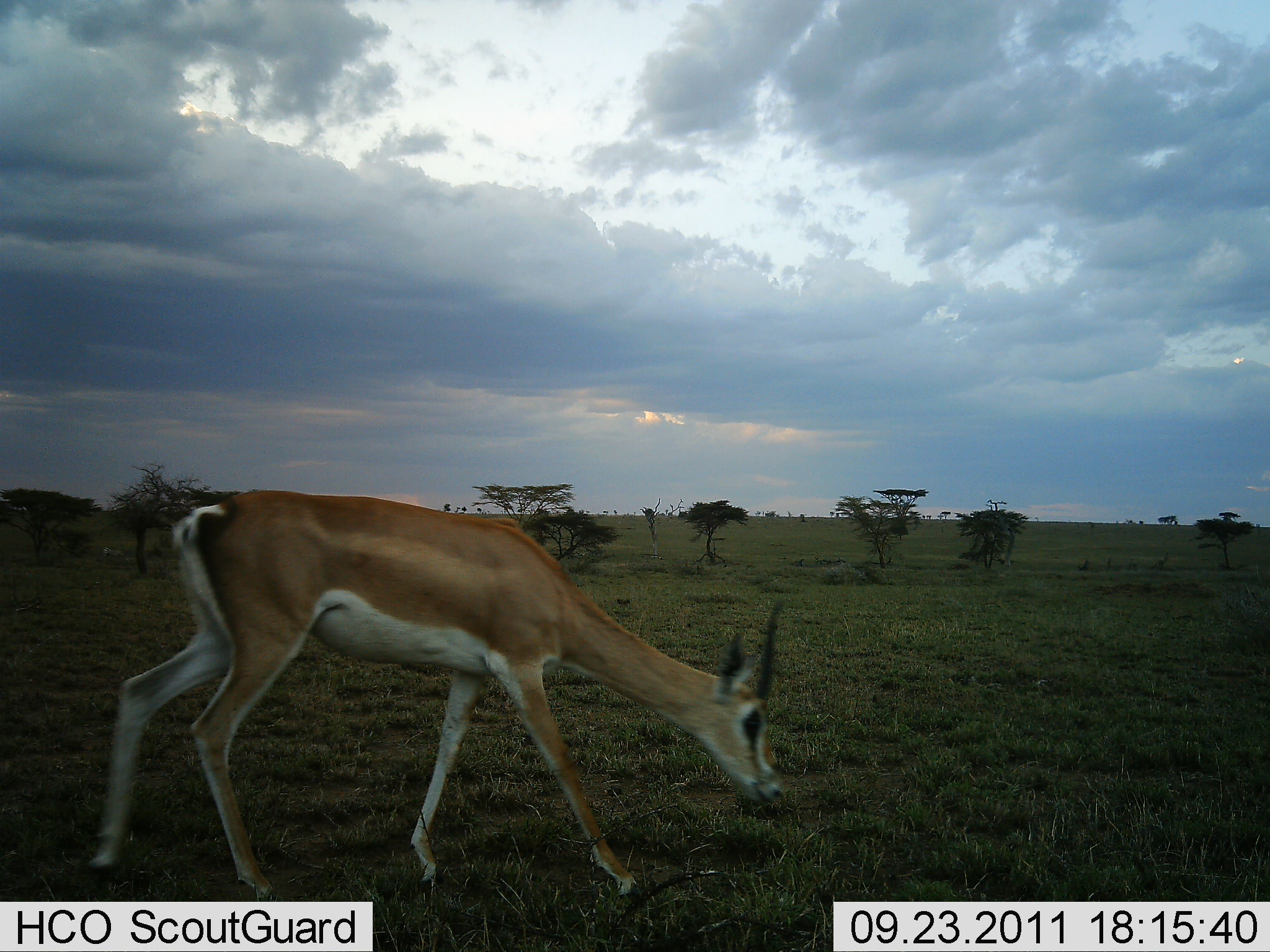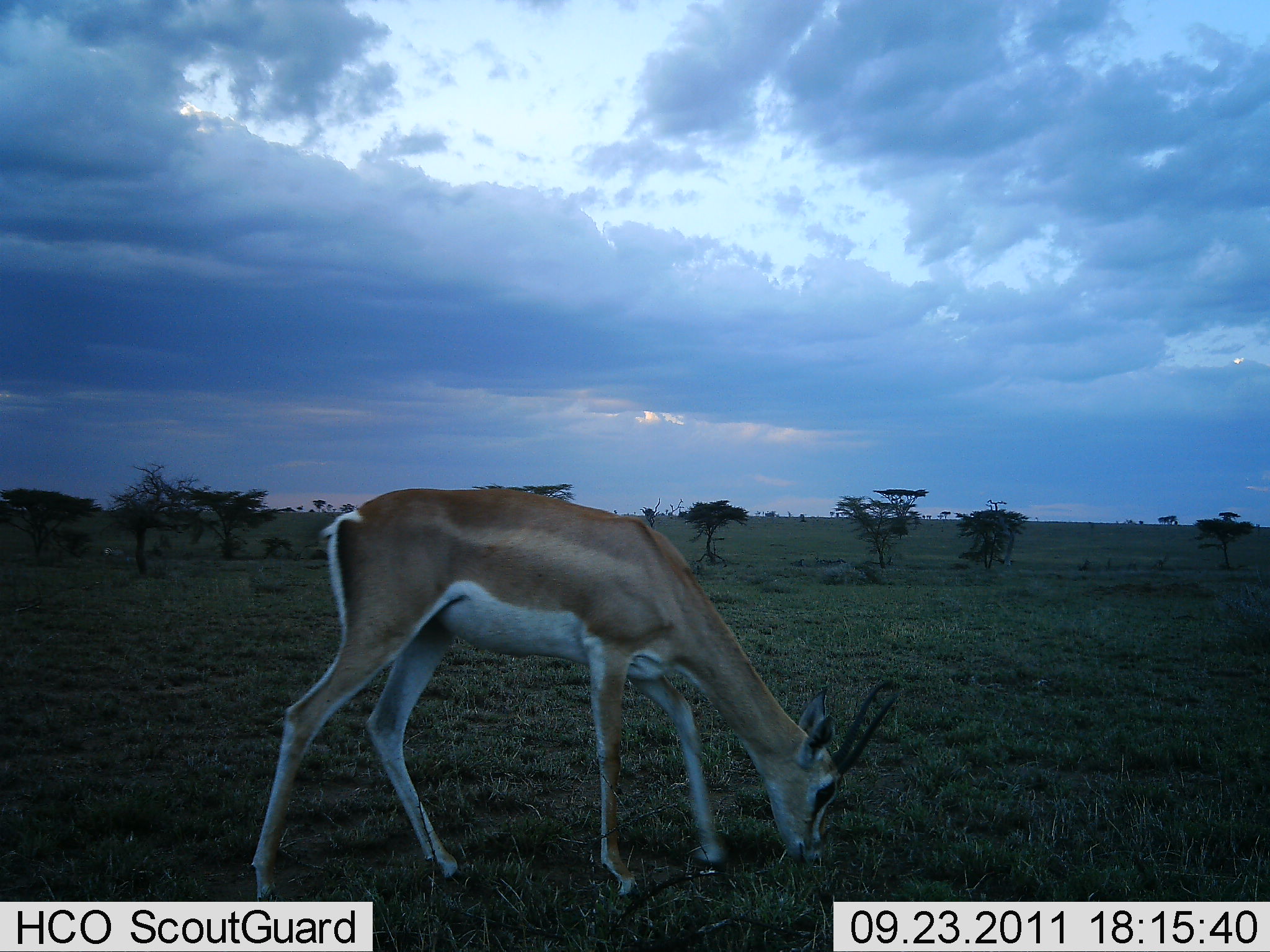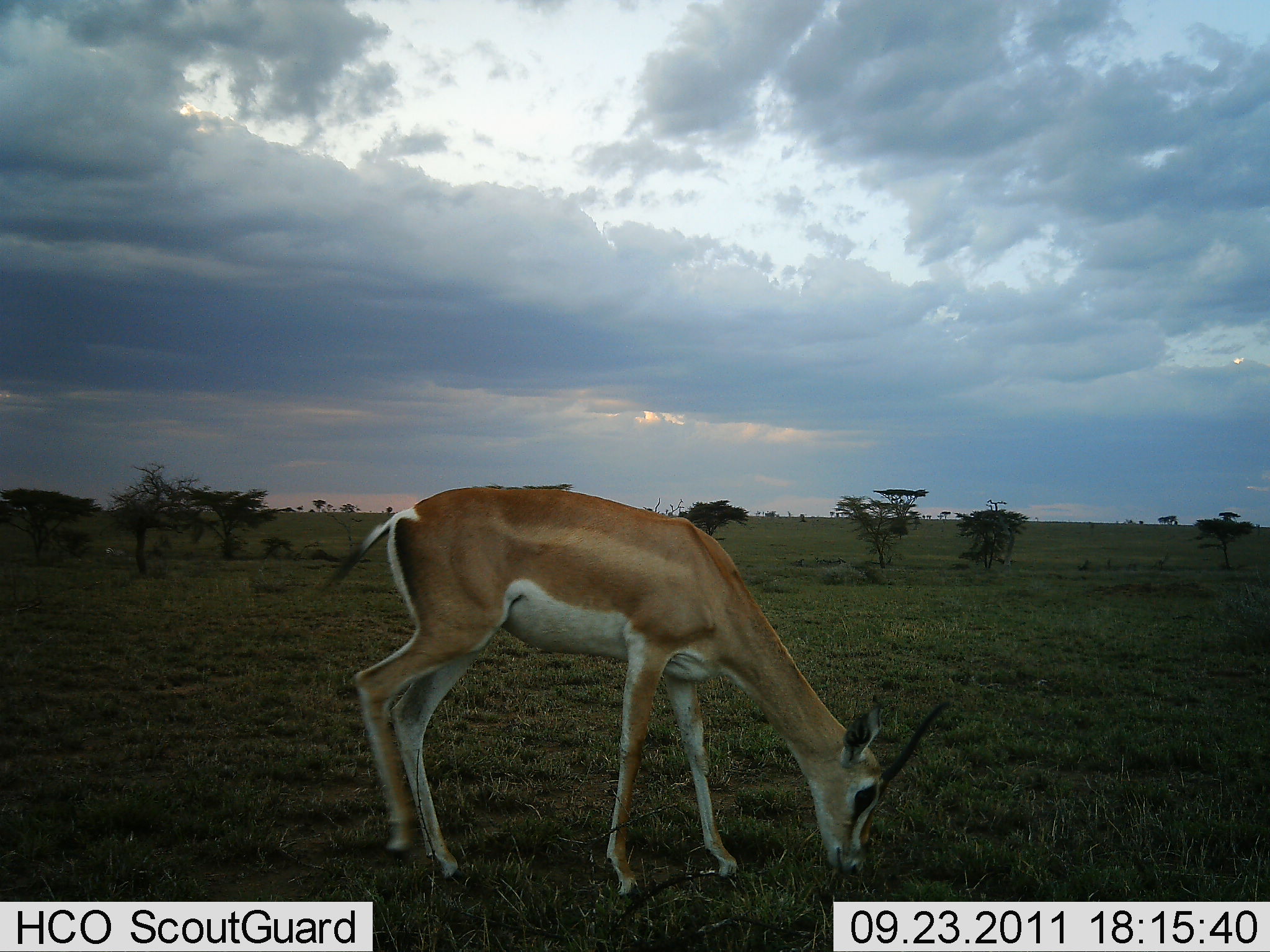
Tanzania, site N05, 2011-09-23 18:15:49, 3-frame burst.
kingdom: Animalia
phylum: Chordata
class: Mammalia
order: Artiodactyla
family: Bovidae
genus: Nanger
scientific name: Nanger granti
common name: grant's gazelle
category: gazellegrants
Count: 1.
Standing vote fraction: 15%.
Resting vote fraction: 0%.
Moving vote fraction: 8%.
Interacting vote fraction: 0%.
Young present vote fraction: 0%.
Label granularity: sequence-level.